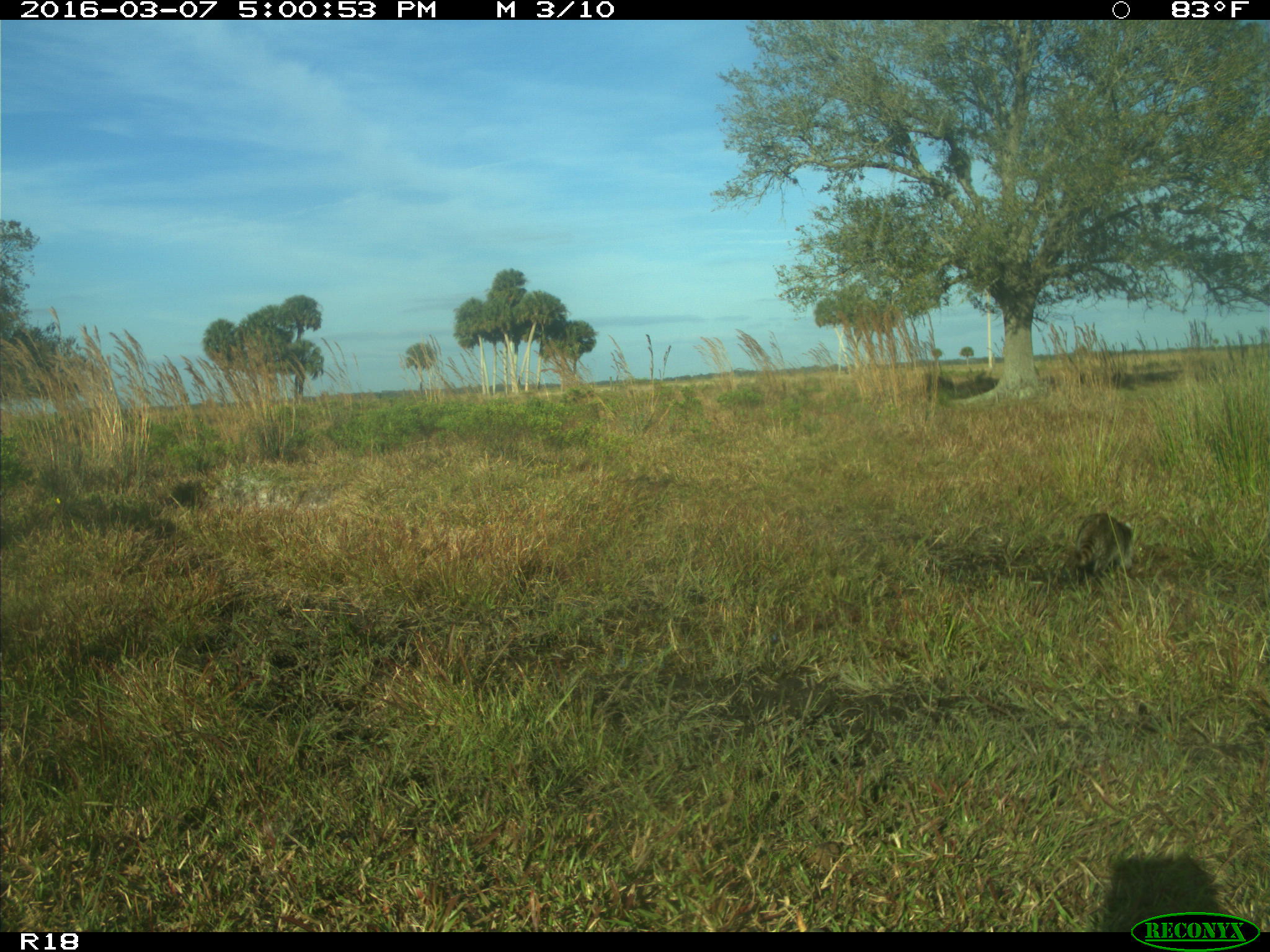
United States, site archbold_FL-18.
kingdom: Animalia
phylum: Chordata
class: Mammalia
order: Carnivora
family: Procyonidae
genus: Procyon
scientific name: Procyon lotor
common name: common raccoon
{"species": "Procyon lotor (common raccoon)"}